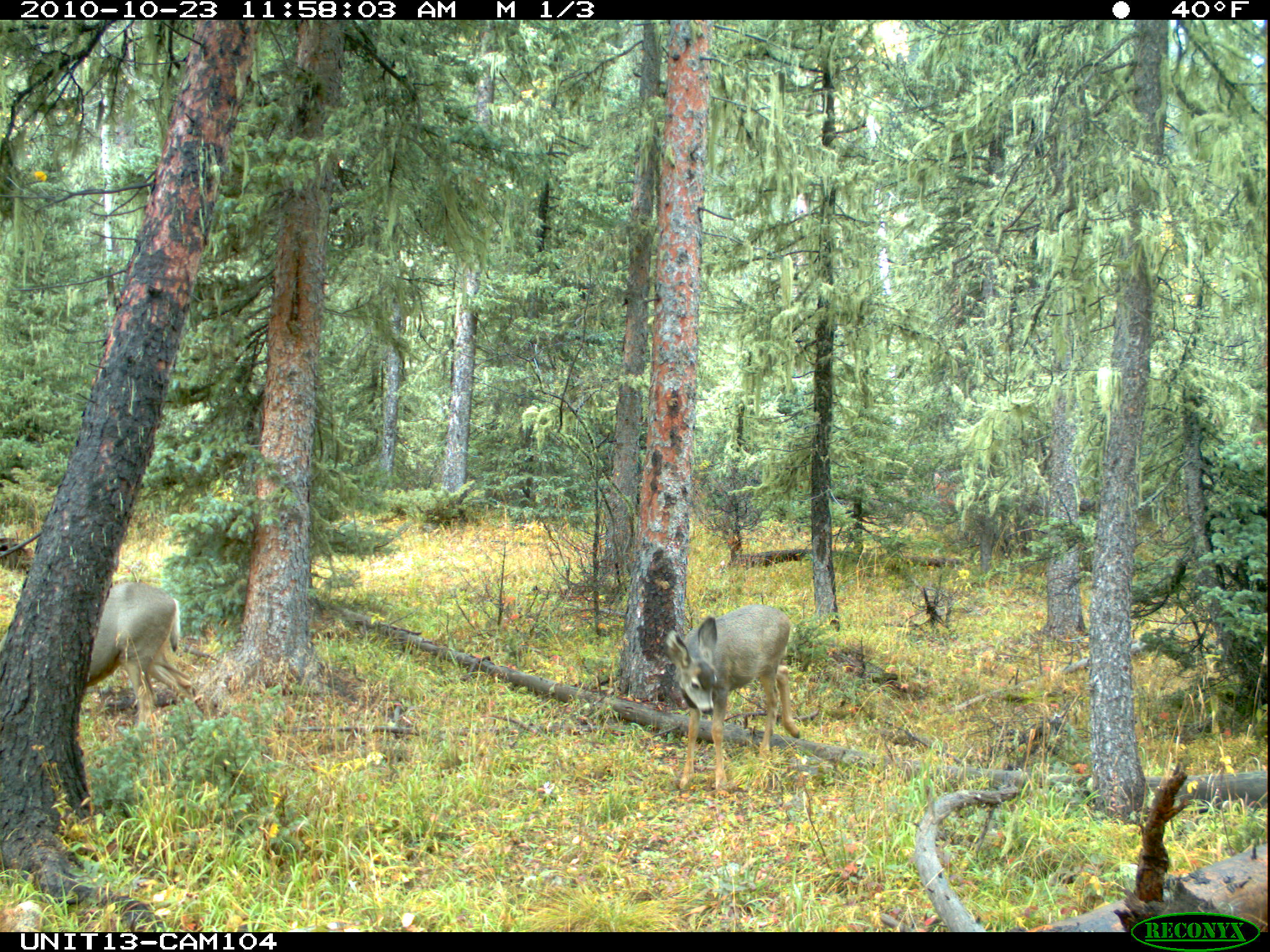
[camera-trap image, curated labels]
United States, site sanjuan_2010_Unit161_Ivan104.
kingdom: Animalia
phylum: Chordata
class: Mammalia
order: Artiodactyla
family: Cervidae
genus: Odocoileus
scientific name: Odocoileus hemionus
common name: mule deer